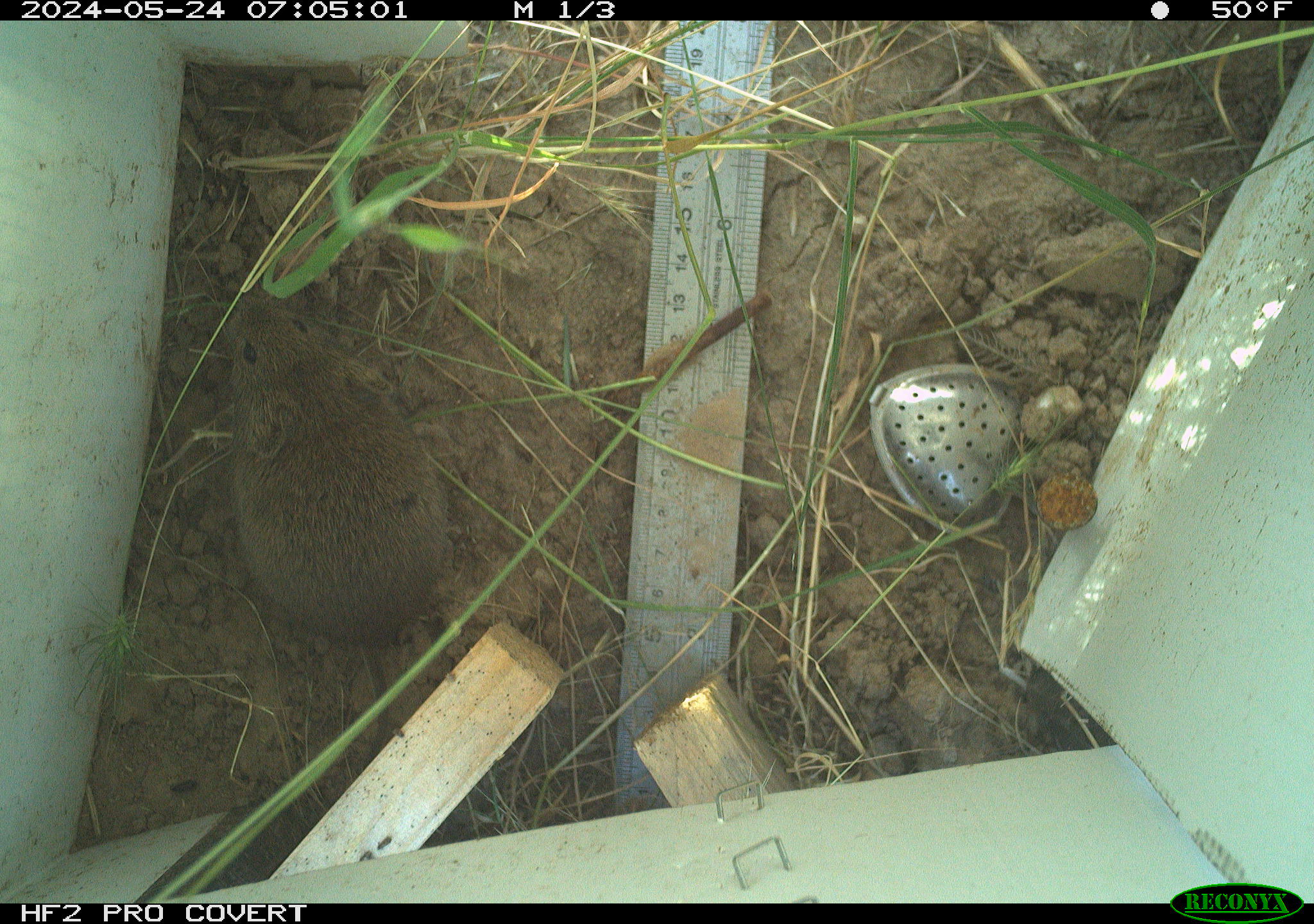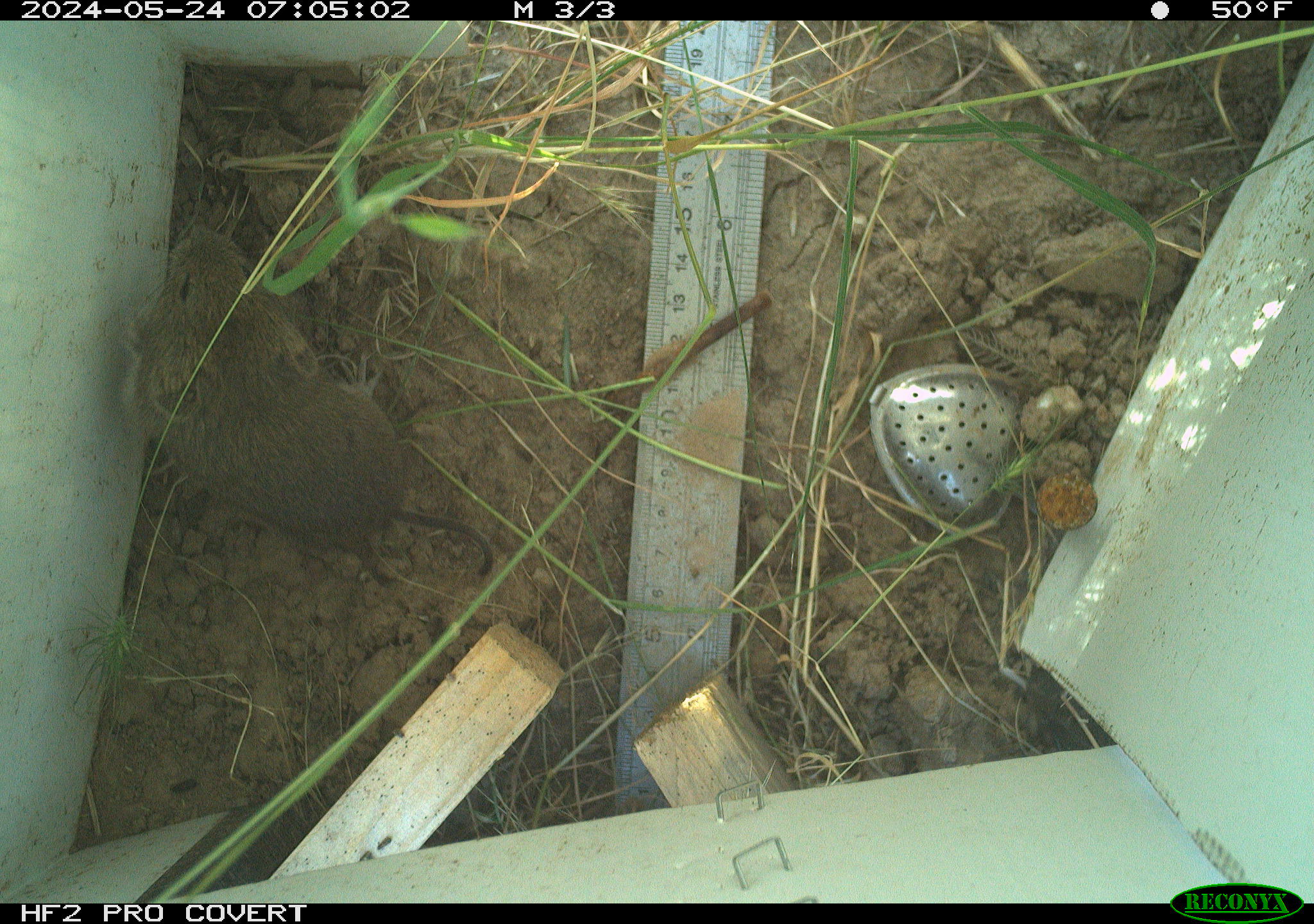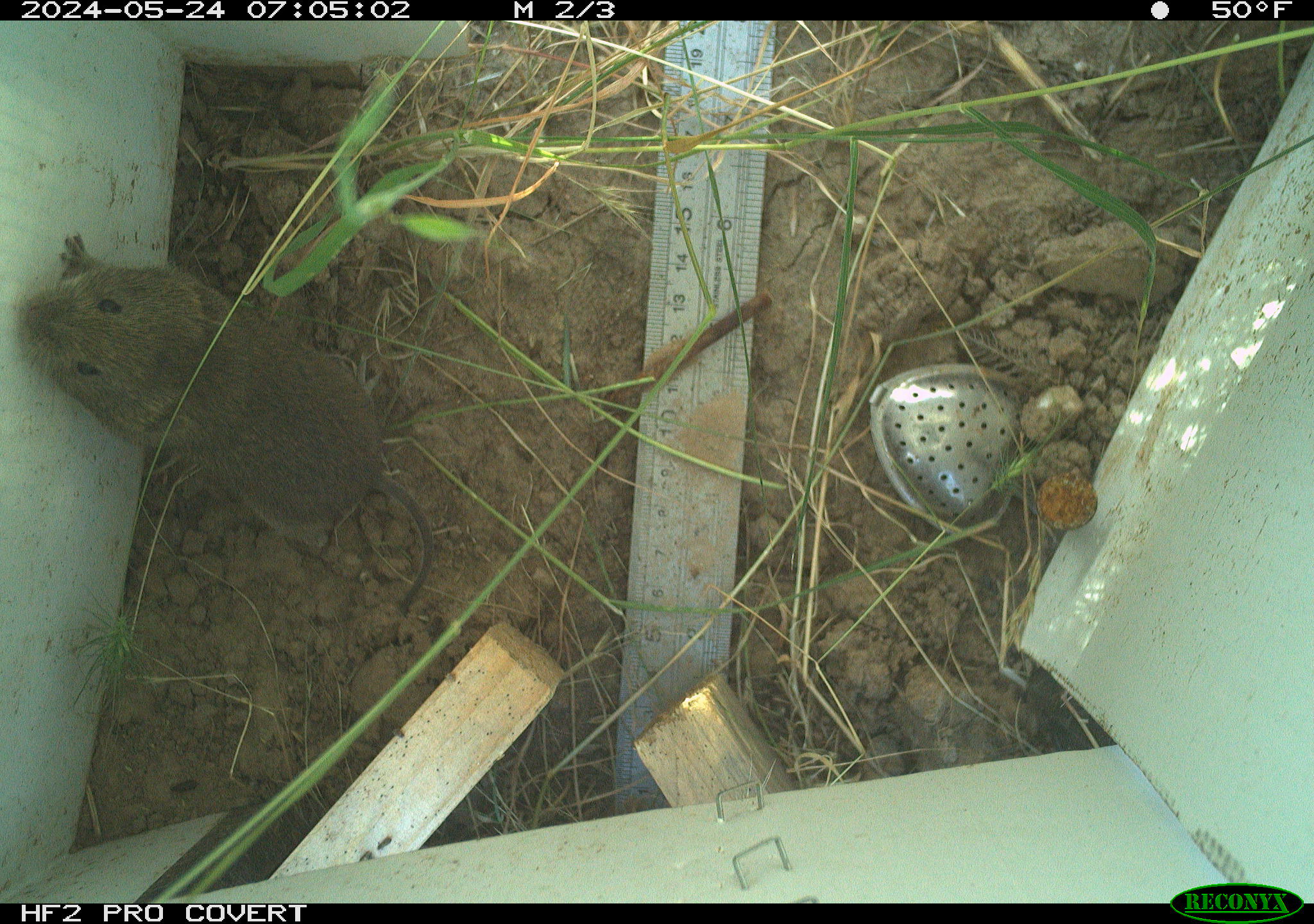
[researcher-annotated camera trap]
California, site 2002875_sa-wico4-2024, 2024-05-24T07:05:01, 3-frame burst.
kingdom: Animalia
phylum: Chordata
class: Mammalia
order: Rodentia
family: Cricetidae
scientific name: Arvicolinae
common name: voles, lemmings, and muskrats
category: arvicolinae subfamily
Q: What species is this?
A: Arvicolinae subfamily (voles, lemmings, and muskrats) (Arvicolinae).